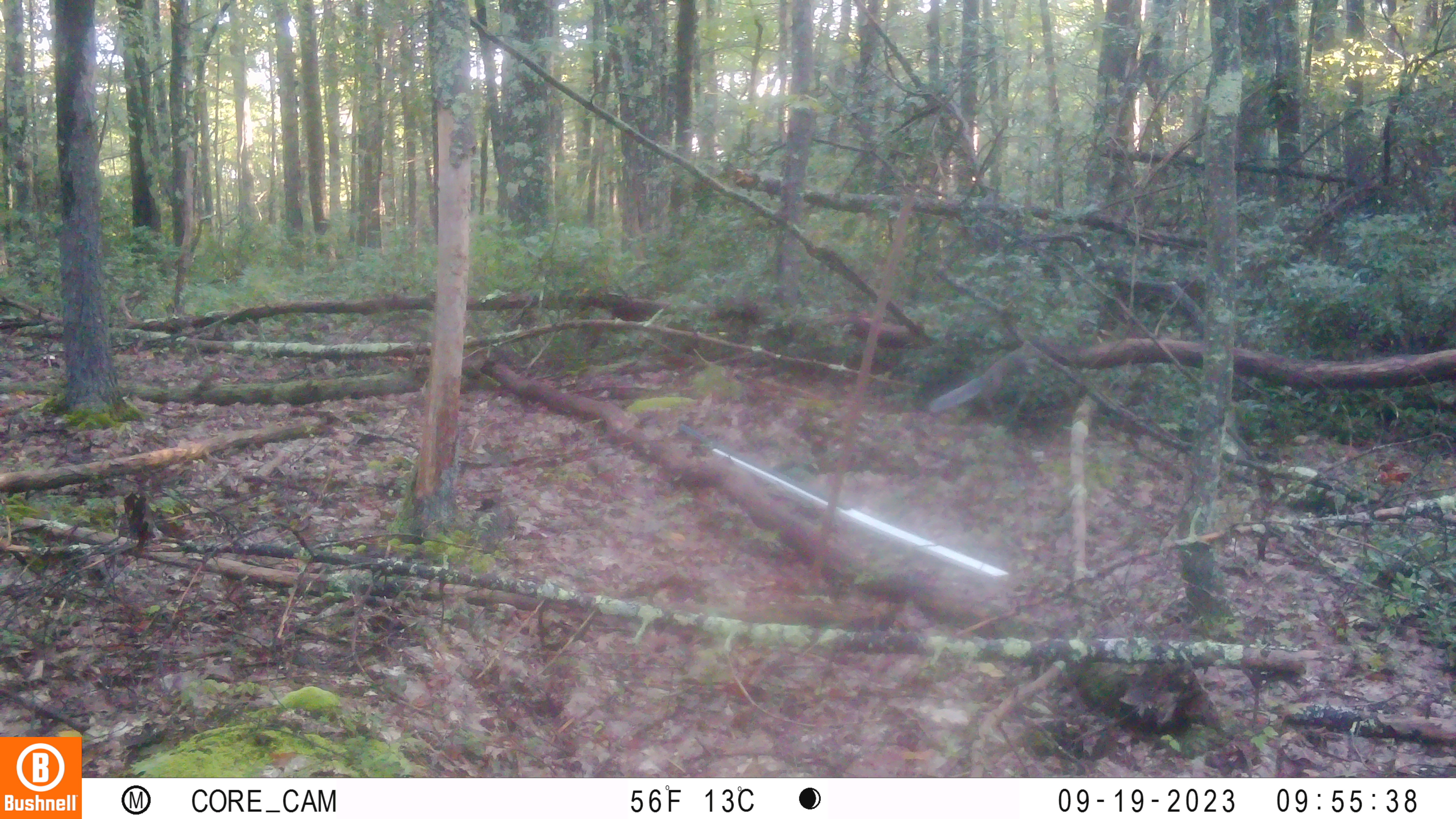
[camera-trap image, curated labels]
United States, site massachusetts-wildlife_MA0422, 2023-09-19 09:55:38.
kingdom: Animalia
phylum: Chordata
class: Mammalia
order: Rodentia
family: Sciuridae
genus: Sciurus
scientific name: Sciurus carolinensis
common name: gray squirrel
Gray squirrel (Sciurus carolinensis).